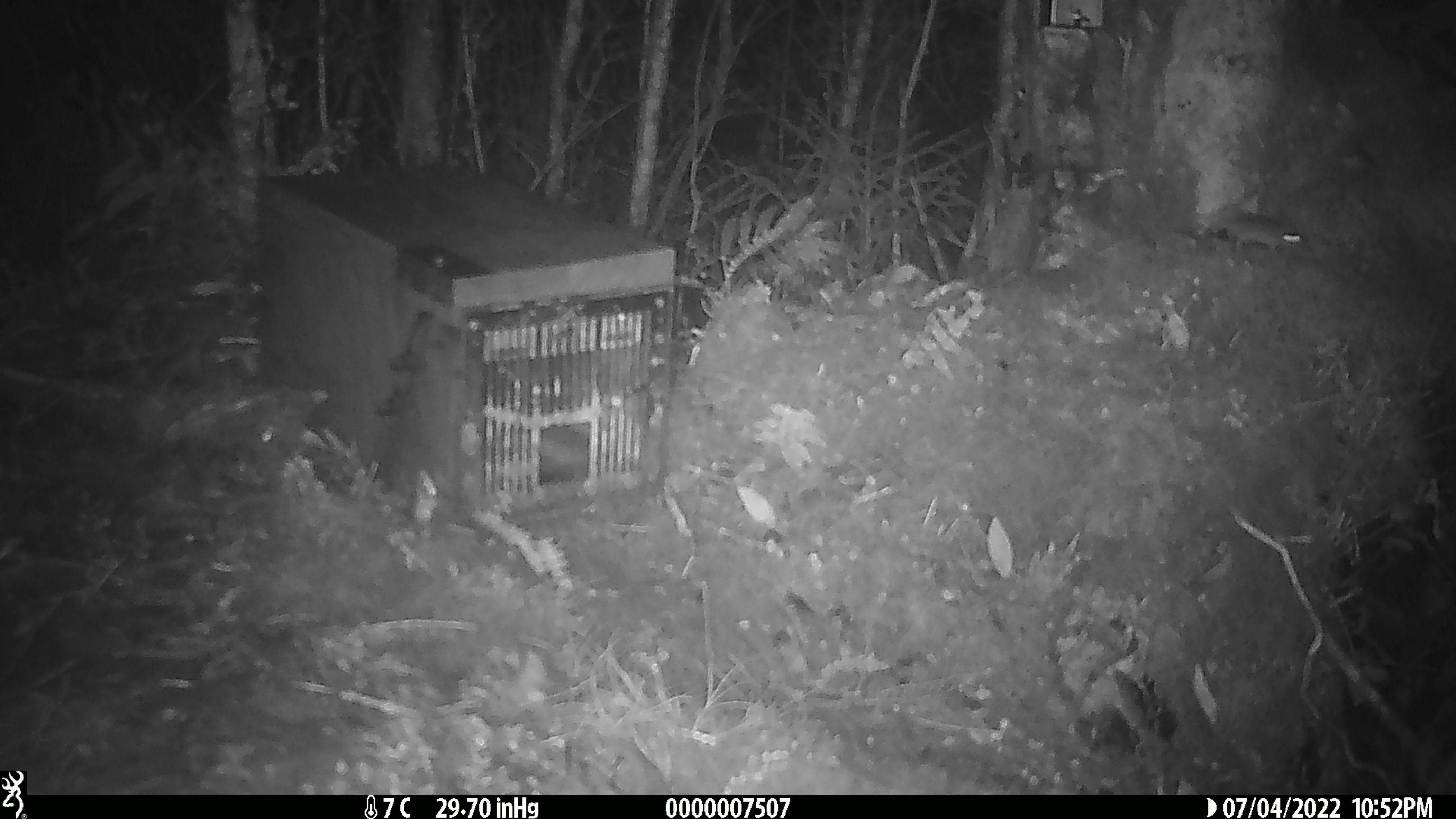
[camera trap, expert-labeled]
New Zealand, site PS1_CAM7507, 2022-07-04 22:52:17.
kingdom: Animalia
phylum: Chordata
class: Mammalia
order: Rodentia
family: Muridae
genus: Mus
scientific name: Mus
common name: mouse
Mouse (Mus).